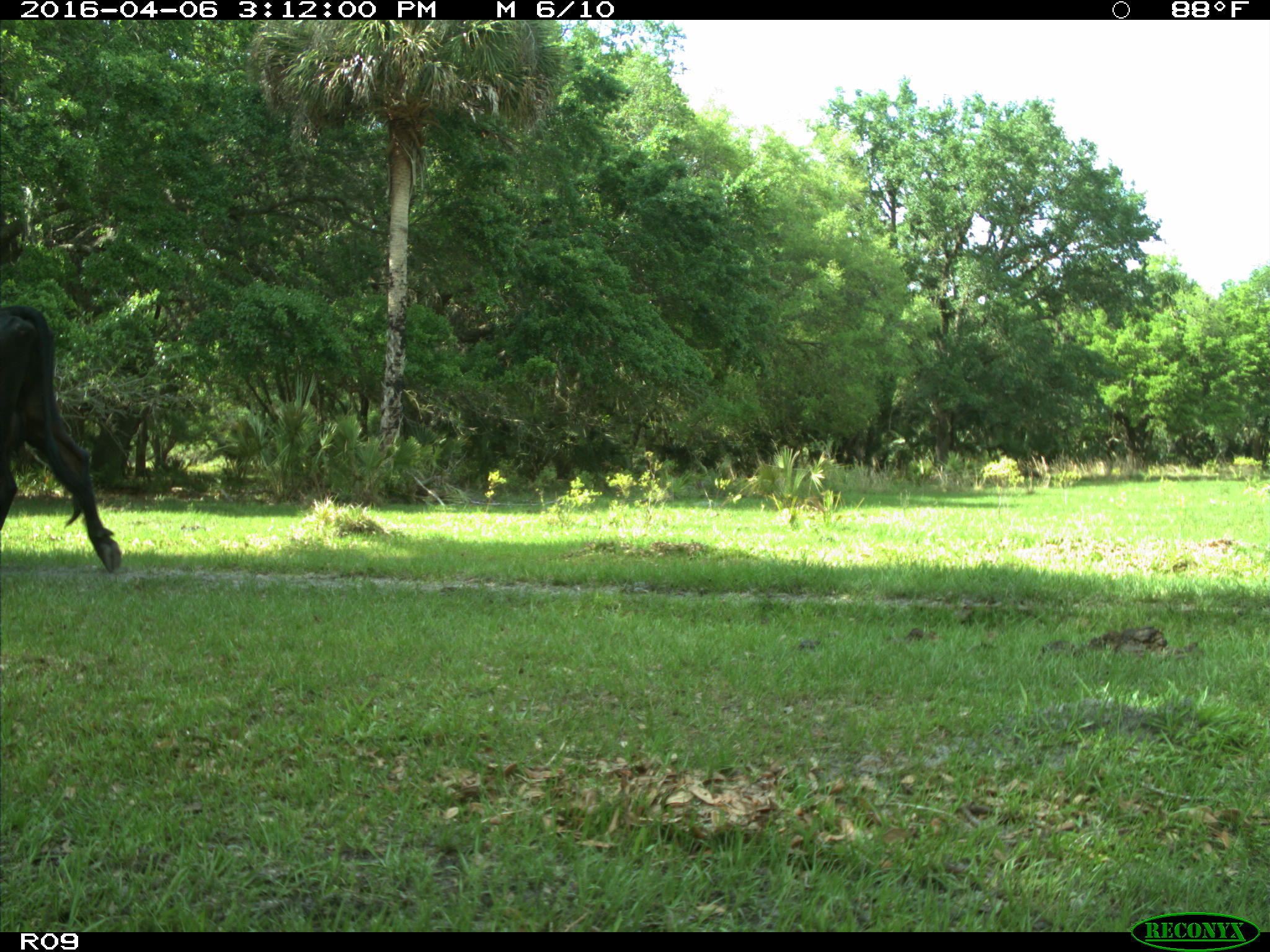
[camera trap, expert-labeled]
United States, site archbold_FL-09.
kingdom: Animalia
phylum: Chordata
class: Mammalia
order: Artiodactyla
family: Bovidae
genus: Bos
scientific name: Bos taurus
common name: domestic cow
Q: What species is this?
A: Bos taurus (domestic cow).